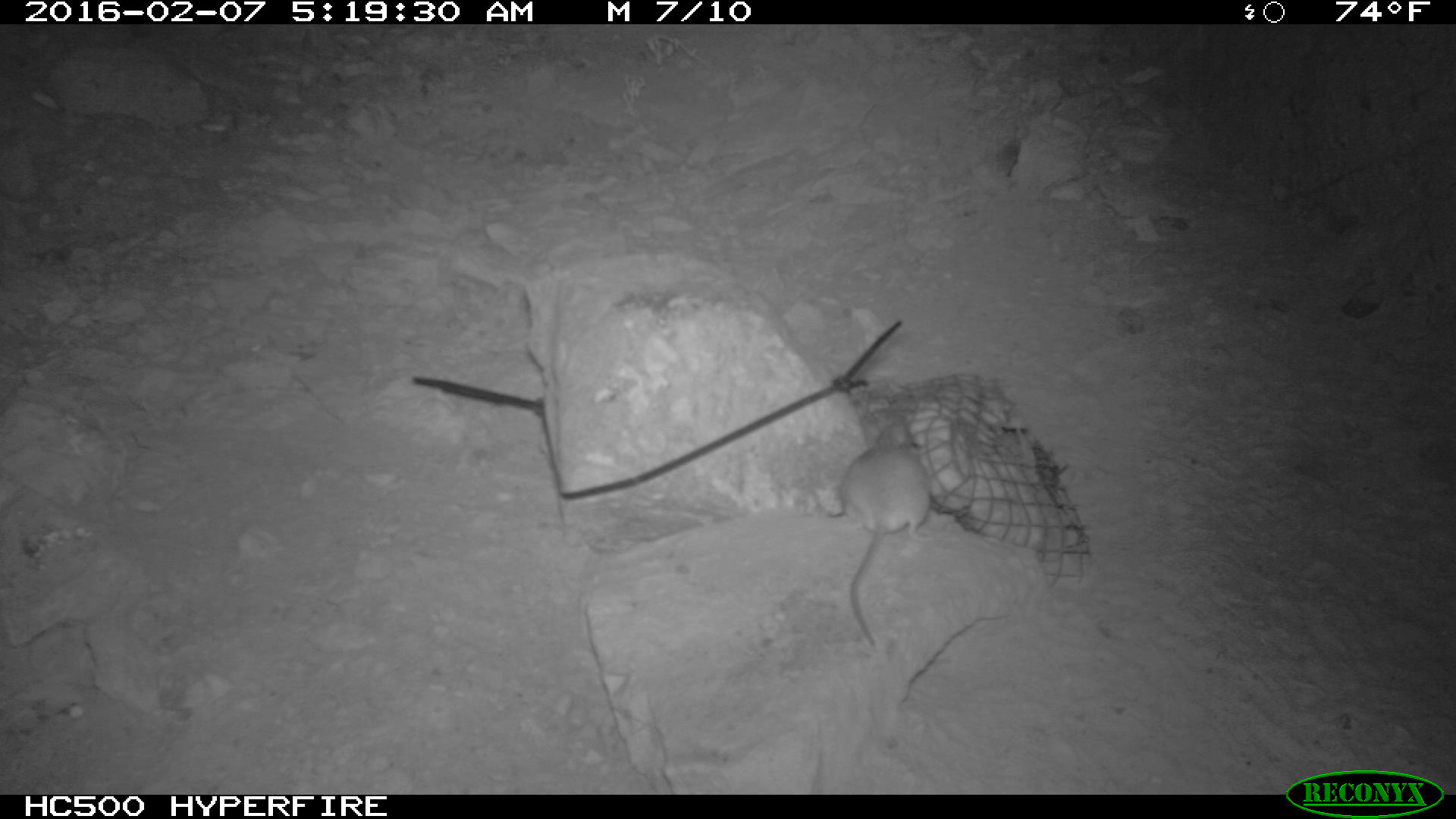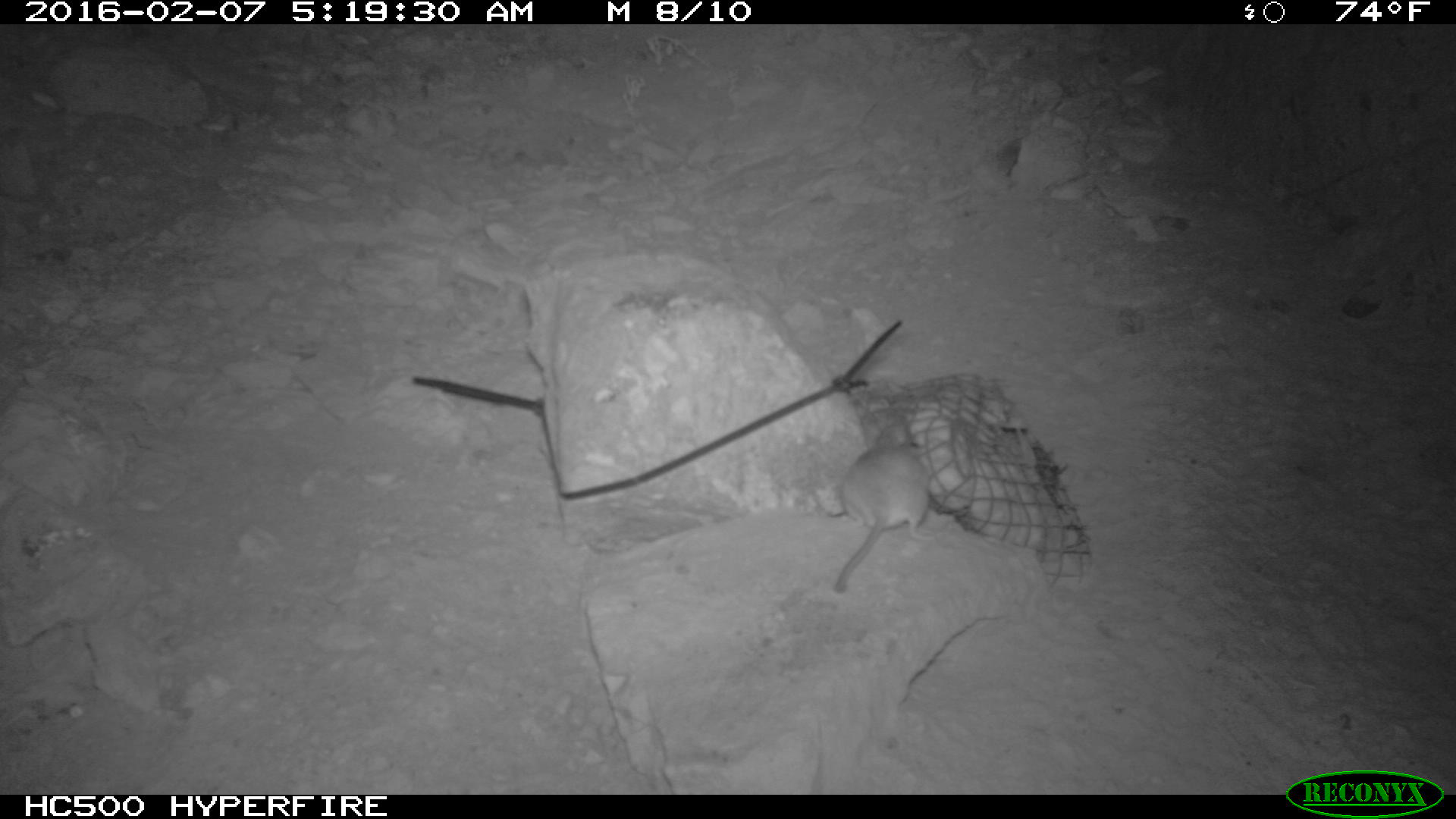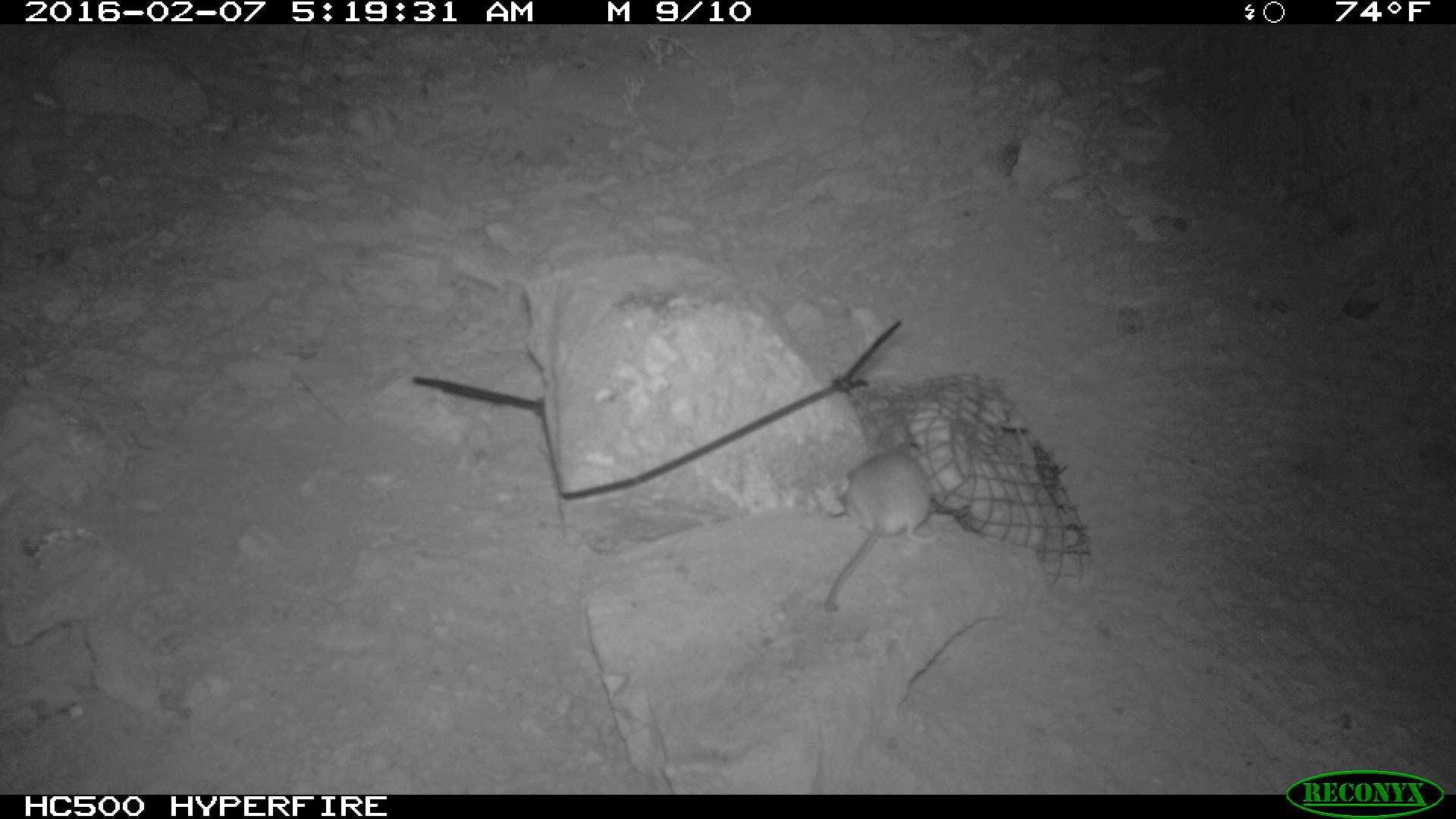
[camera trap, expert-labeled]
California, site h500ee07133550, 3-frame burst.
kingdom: Animalia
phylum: Chordata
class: Mammalia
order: Rodentia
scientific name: Rodentia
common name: rodent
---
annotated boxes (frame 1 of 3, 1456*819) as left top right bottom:
rodent: 1235 591 1343 818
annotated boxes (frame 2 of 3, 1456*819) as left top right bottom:
rodent: 830 422 931 590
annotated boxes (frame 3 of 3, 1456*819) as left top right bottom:
rodent: 815 435 937 612